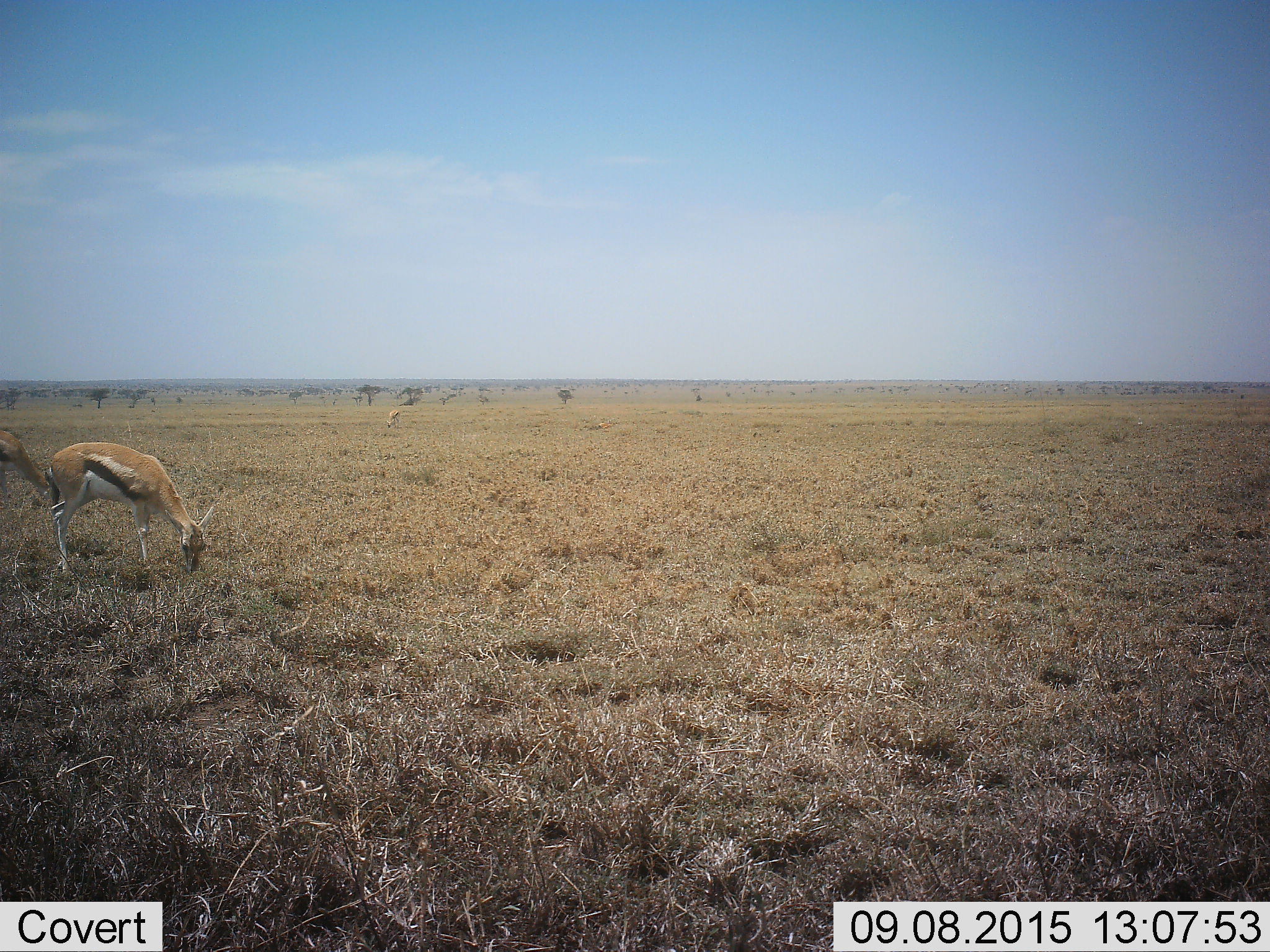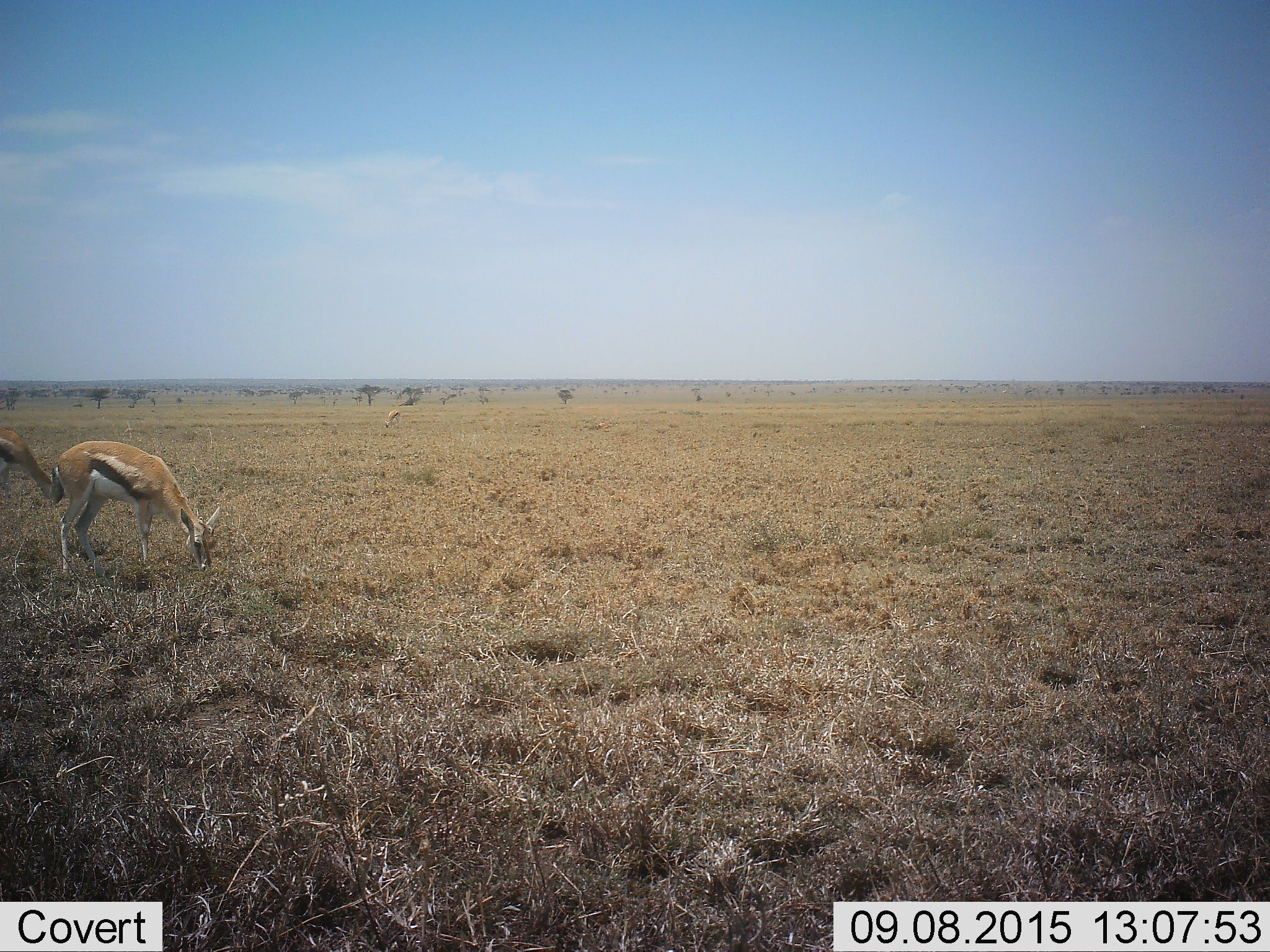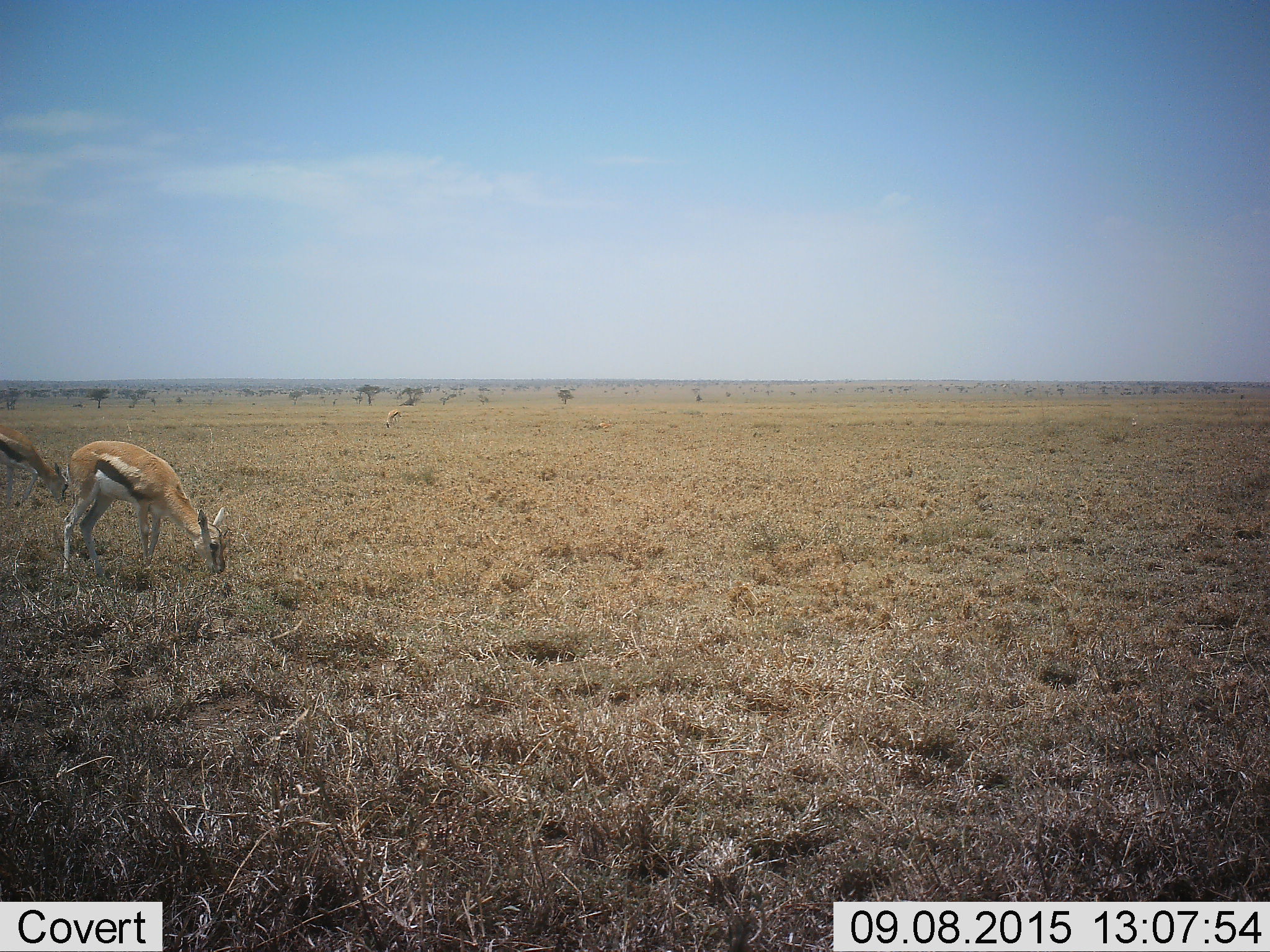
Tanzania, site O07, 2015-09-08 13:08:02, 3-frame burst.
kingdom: Animalia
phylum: Chordata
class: Mammalia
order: Artiodactyla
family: Bovidae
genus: Eudorcas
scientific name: Eudorcas thomsonii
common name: thomson's gazelle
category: gazellethomsons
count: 3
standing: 33%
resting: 17%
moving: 17%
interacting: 0%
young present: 0%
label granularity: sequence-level